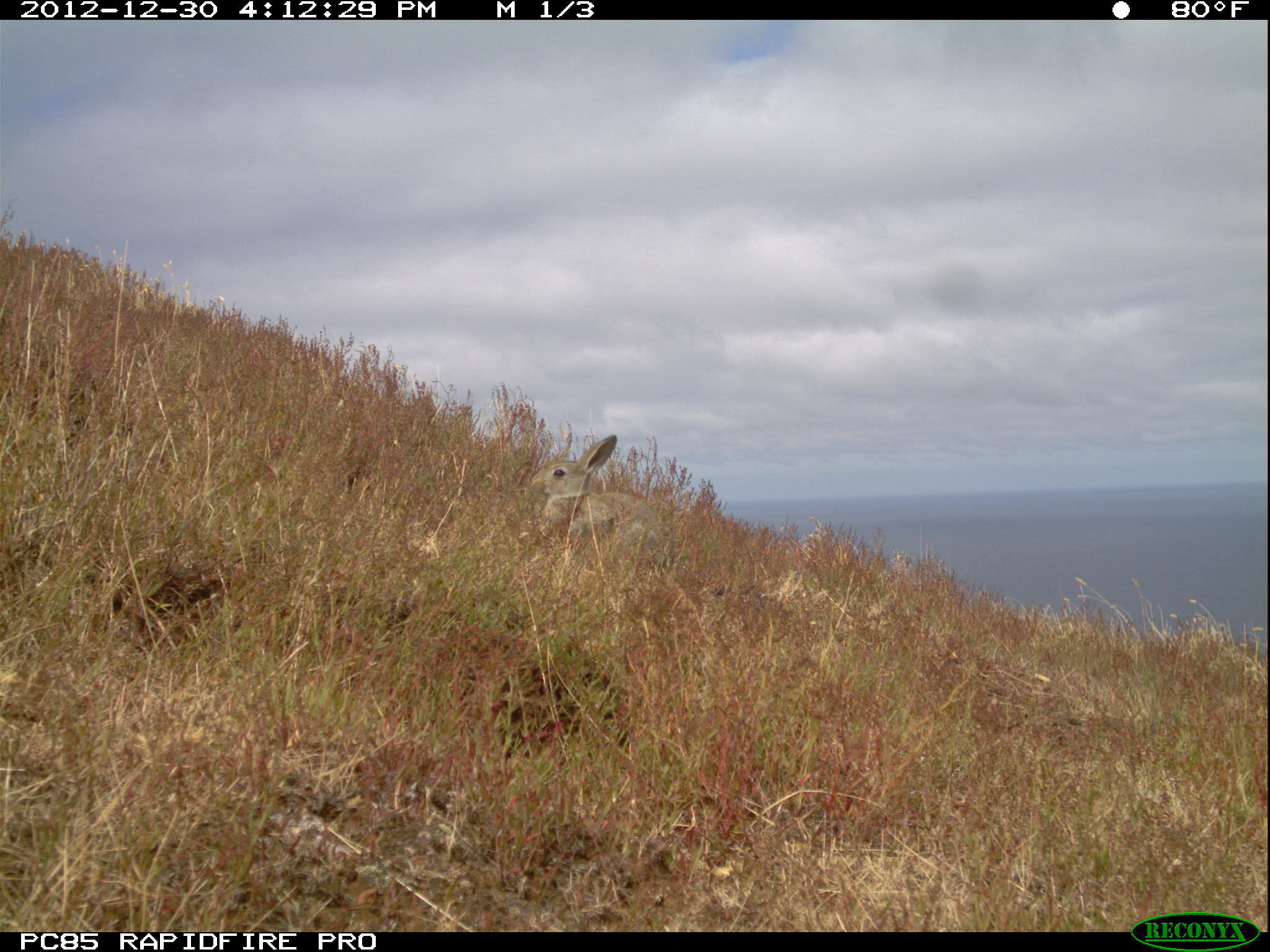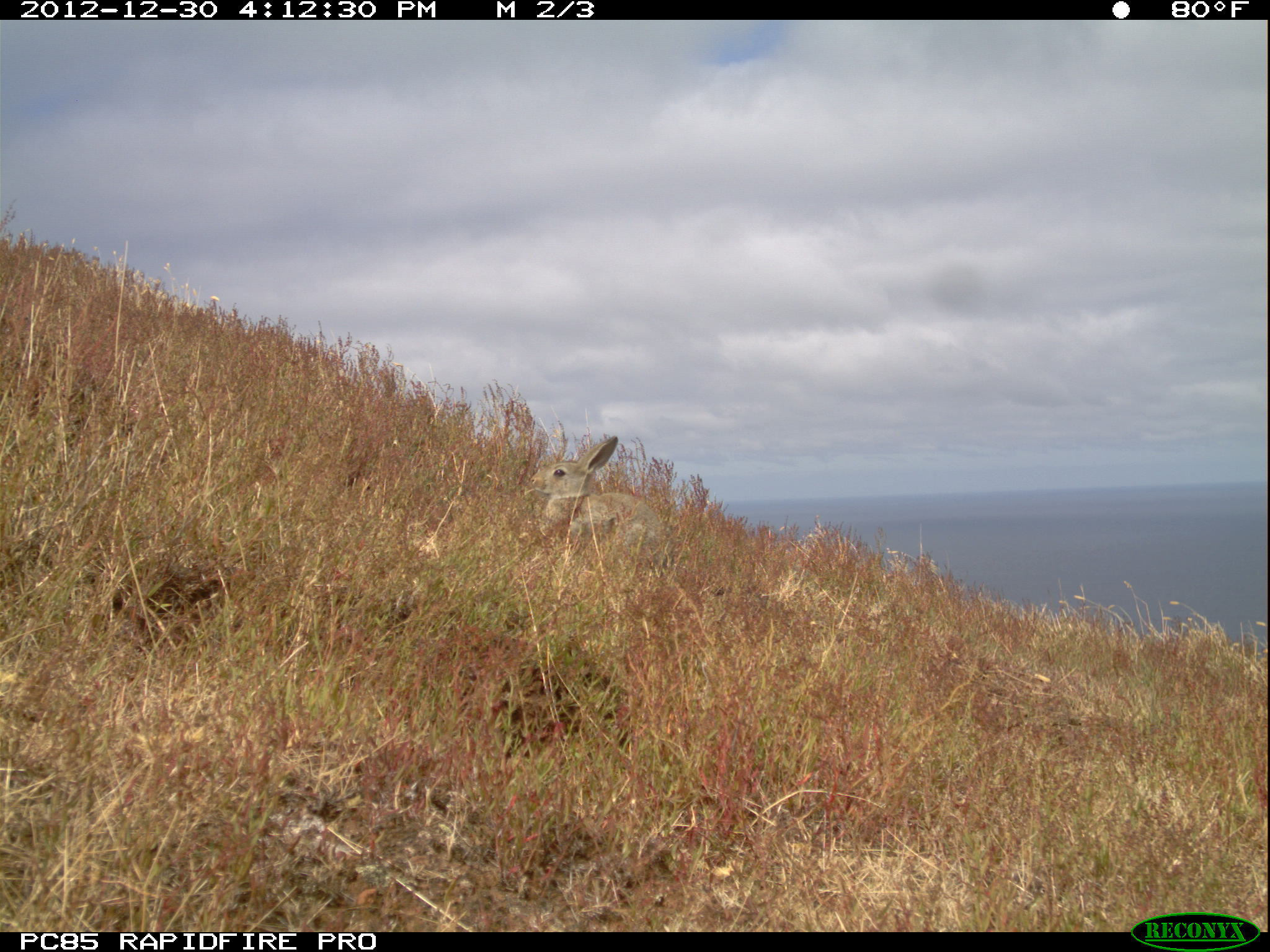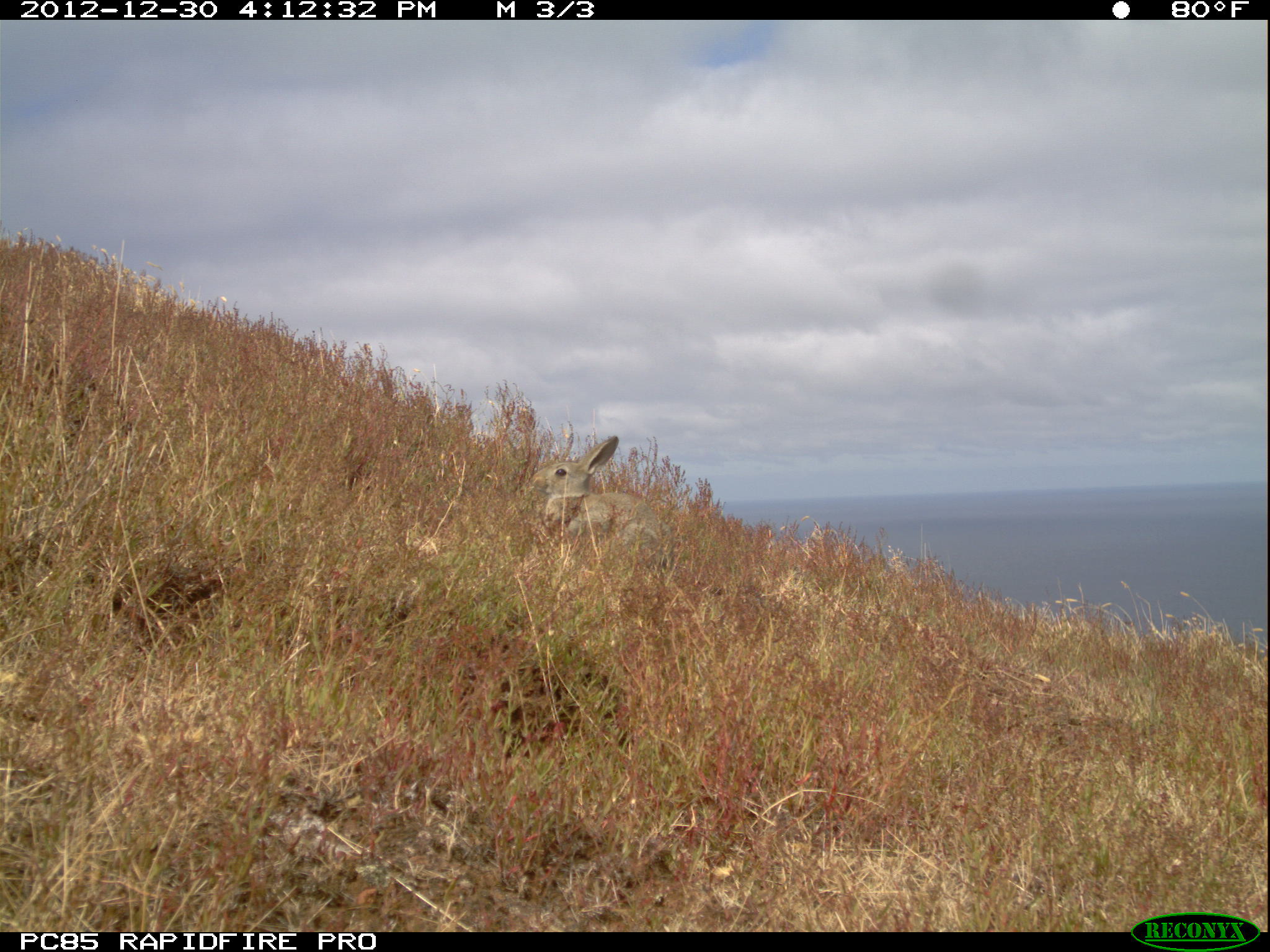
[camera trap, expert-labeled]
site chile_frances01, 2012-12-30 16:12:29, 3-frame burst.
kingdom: Animalia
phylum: Chordata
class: Mammalia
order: Lagomorpha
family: Leporidae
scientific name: Leporidae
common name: rabbits and hares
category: rabbit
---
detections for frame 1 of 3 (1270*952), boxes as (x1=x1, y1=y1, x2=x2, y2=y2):
rabbit: (x1=527, y1=428, x2=665, y2=557)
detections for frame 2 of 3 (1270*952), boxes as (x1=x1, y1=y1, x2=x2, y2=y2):
rabbit: (x1=528, y1=426, x2=664, y2=560)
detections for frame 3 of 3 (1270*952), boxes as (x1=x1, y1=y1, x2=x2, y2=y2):
rabbit: (x1=532, y1=425, x2=660, y2=552)